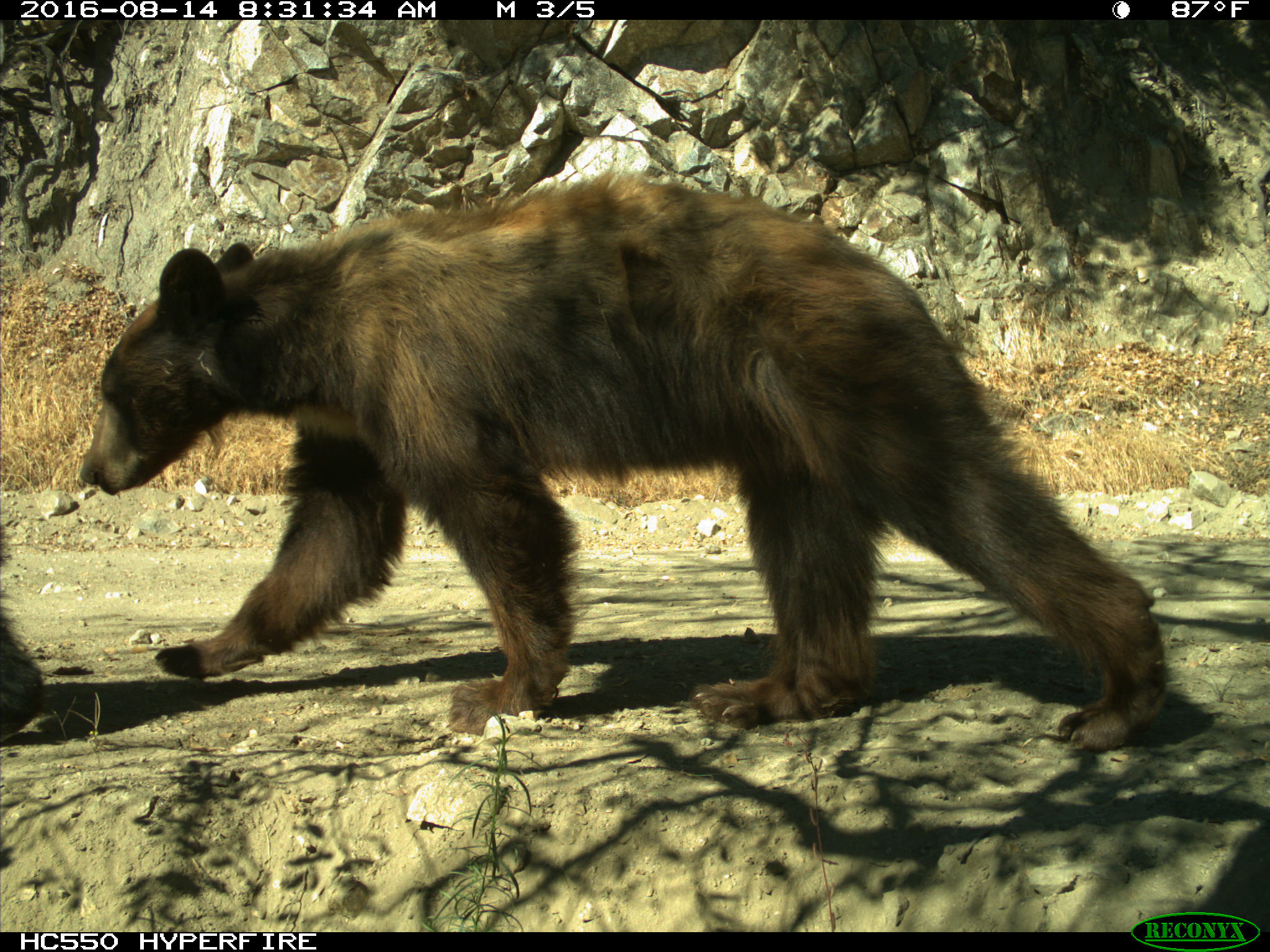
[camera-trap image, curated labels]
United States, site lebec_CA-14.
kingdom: Animalia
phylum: Chordata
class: Mammalia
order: Carnivora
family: Ursidae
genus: Ursus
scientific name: Ursus americanus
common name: american black bear